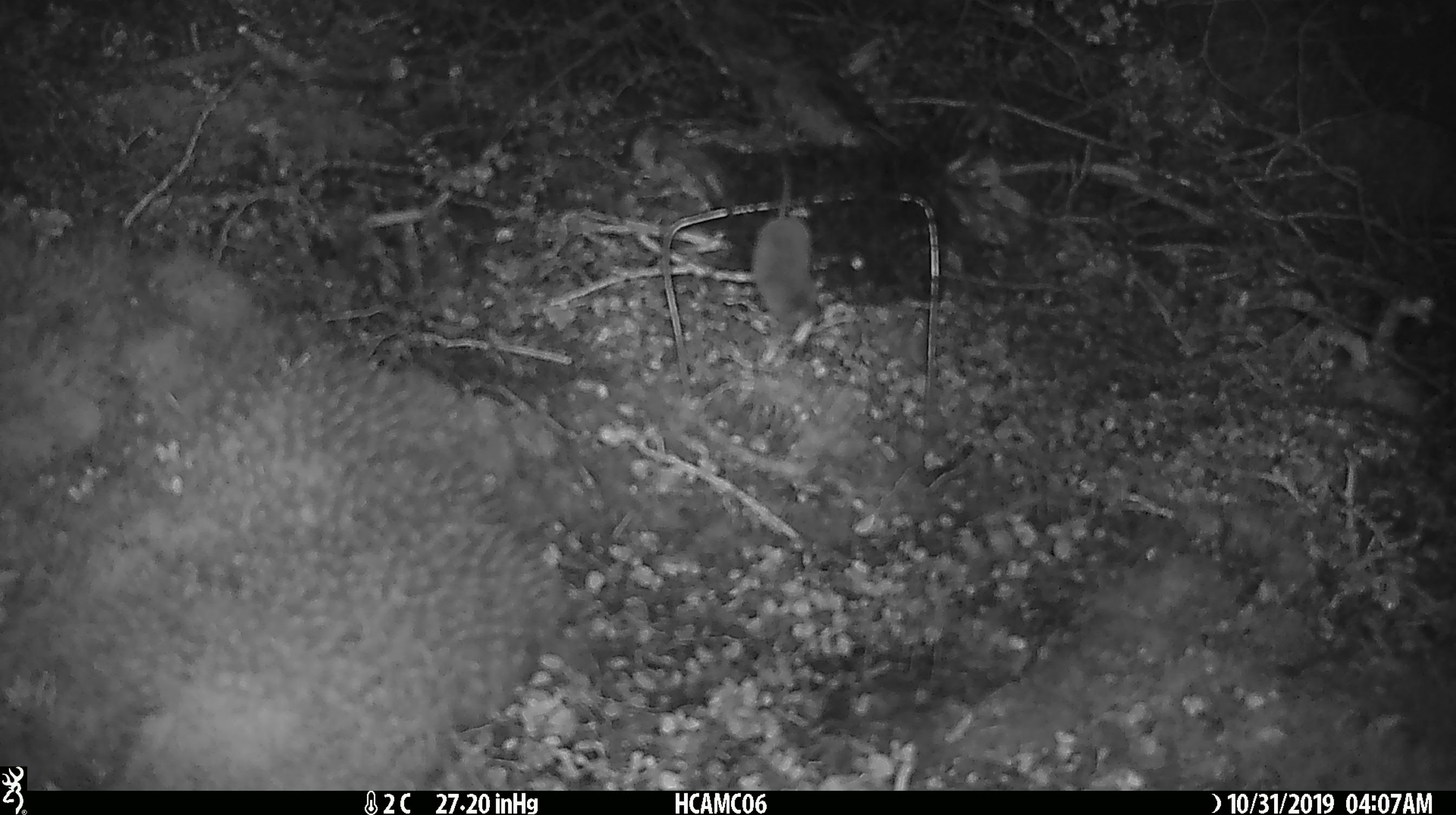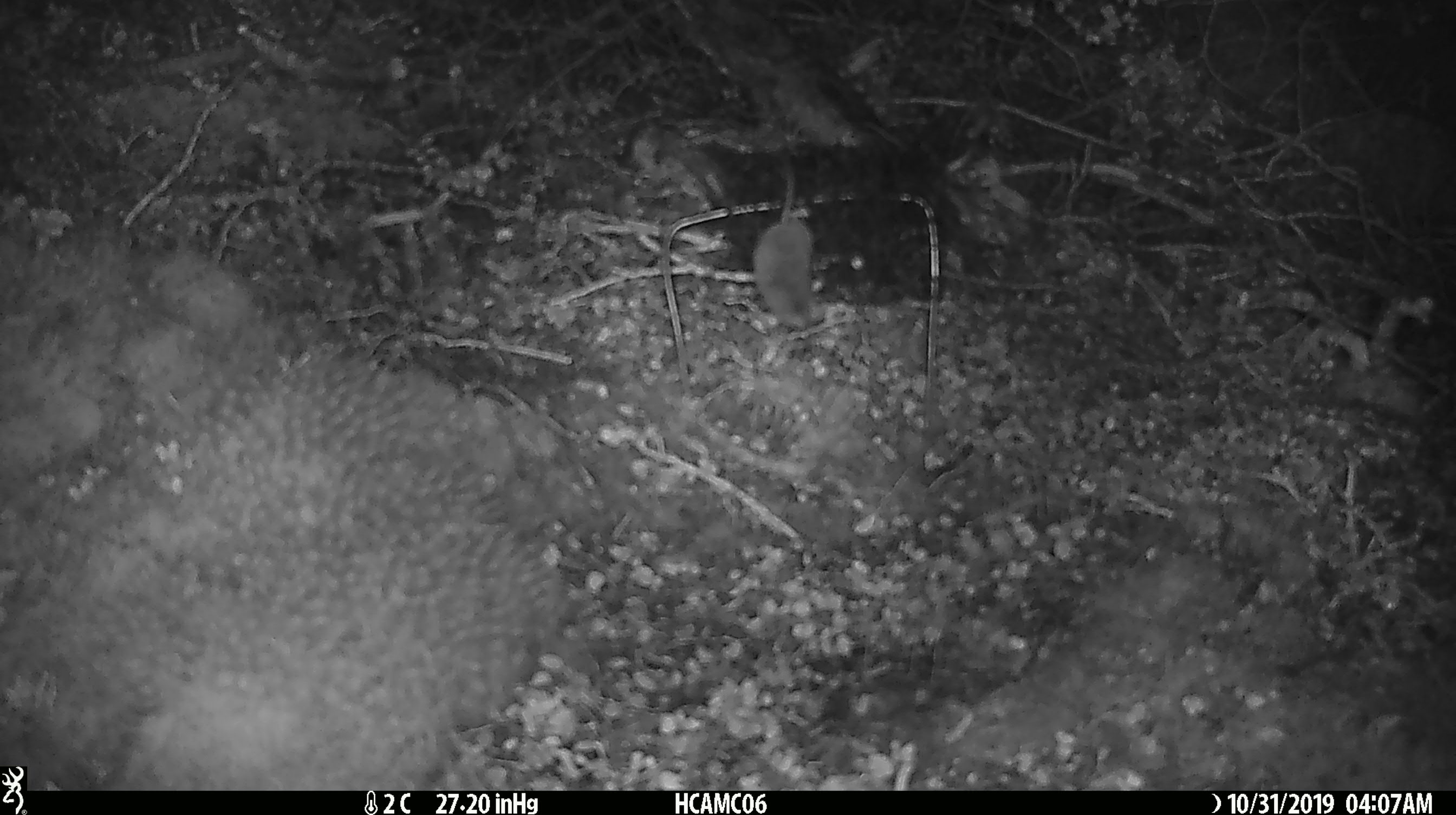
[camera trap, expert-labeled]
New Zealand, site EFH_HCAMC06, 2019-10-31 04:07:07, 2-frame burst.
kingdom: Animalia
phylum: Chordata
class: Mammalia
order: Rodentia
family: Muridae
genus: Mus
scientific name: Mus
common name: mouse